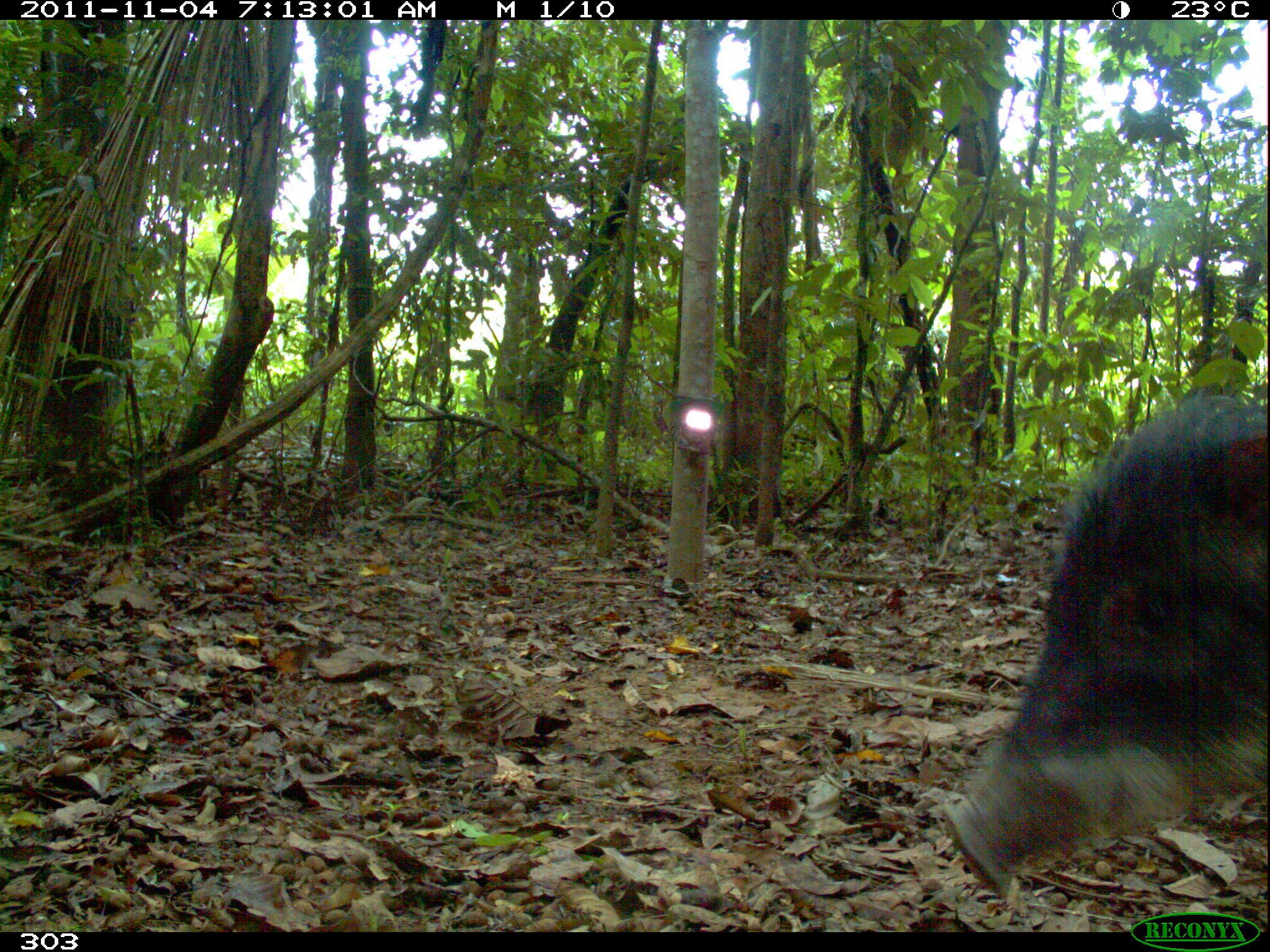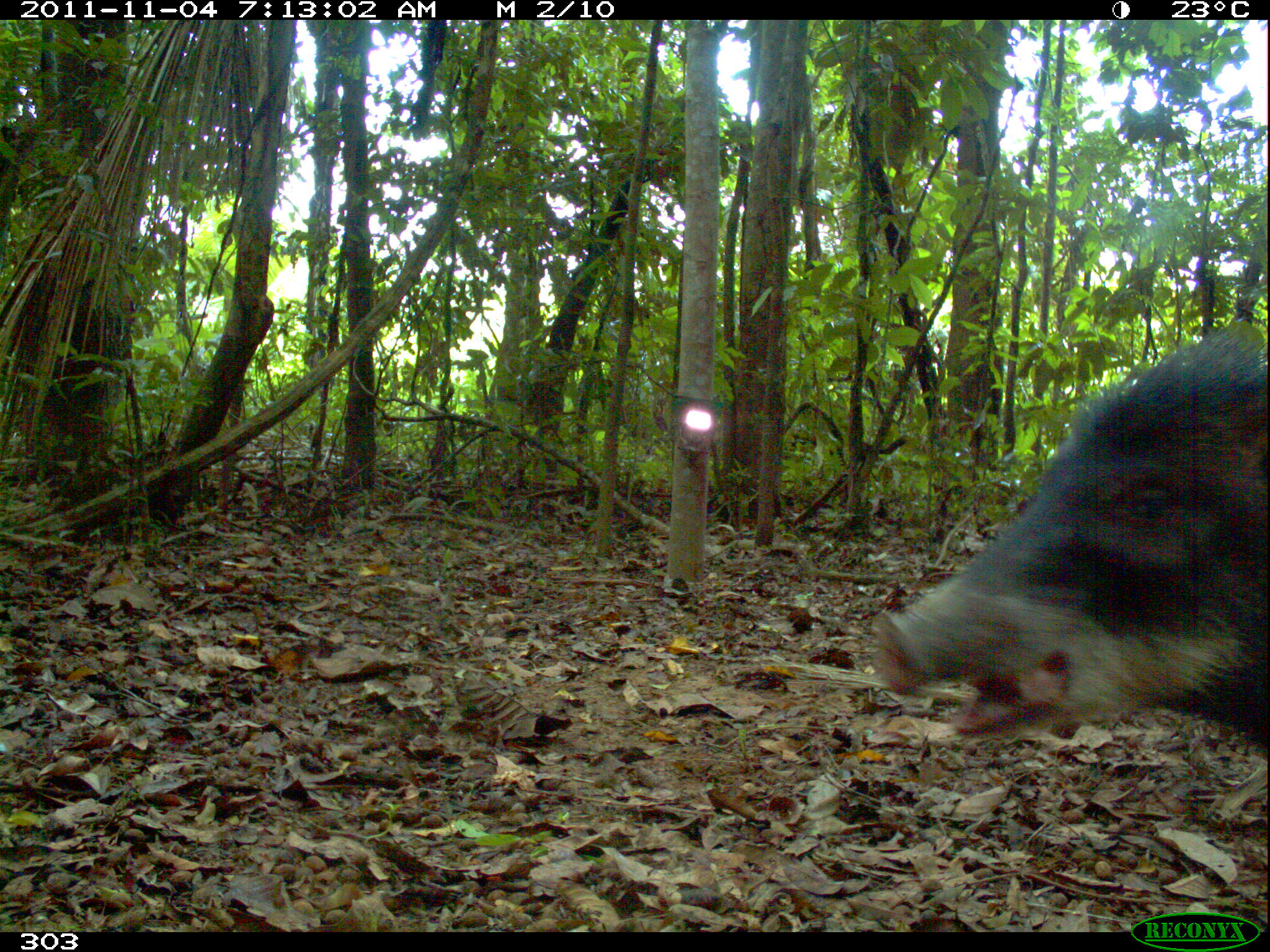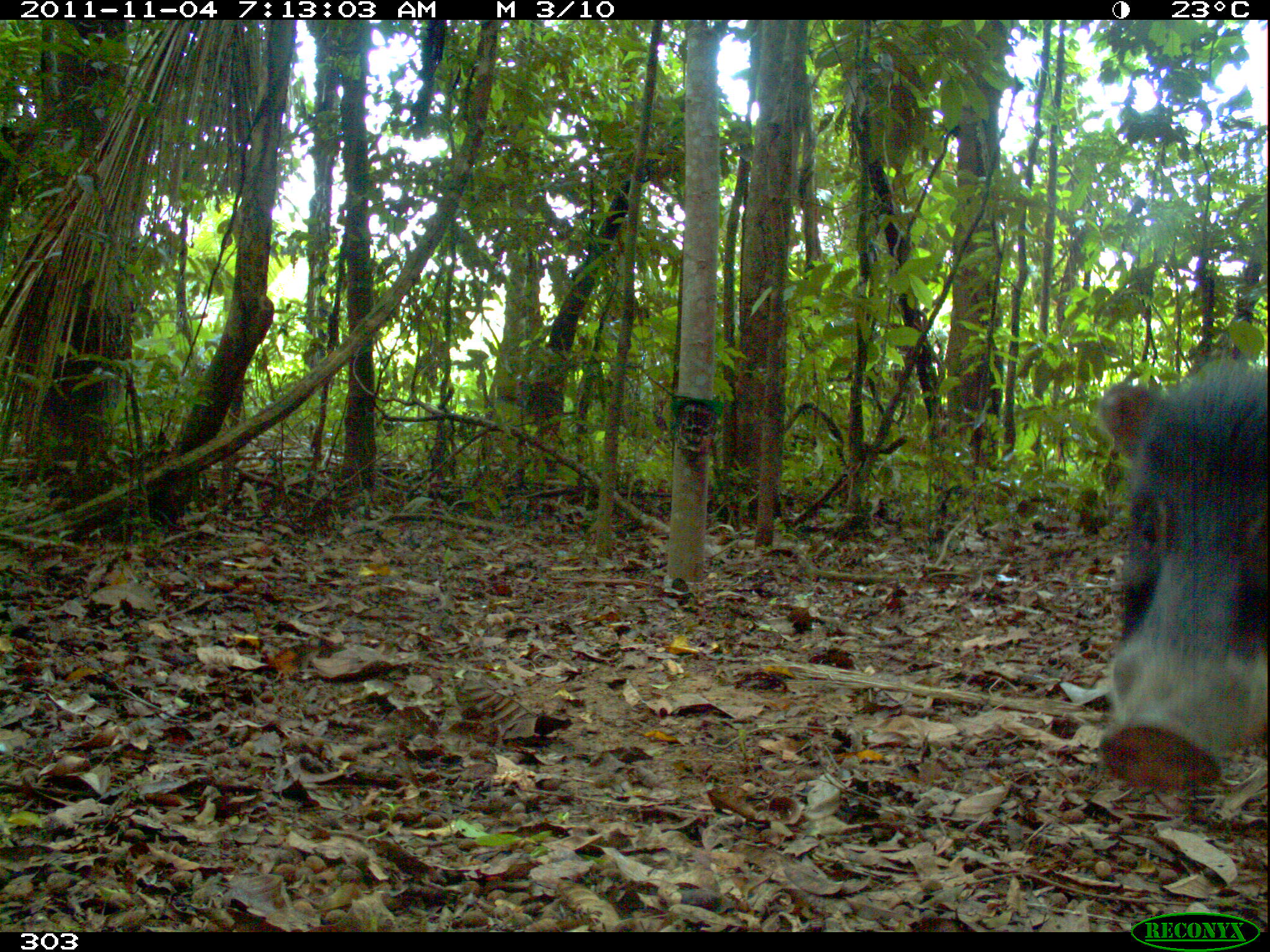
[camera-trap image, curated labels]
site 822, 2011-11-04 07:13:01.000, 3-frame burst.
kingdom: Animalia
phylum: Chordata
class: Mammalia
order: Artiodactyla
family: Tayassuidae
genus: Tayassu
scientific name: Tayassu pecari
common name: white-lipped peccary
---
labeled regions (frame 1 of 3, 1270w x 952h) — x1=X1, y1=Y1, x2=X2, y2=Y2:
tayassu pecari: x1=942, y1=382, x2=1270, y2=906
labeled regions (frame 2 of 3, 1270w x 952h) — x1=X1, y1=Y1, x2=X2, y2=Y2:
tayassu pecari: x1=870, y1=312, x2=1270, y2=777